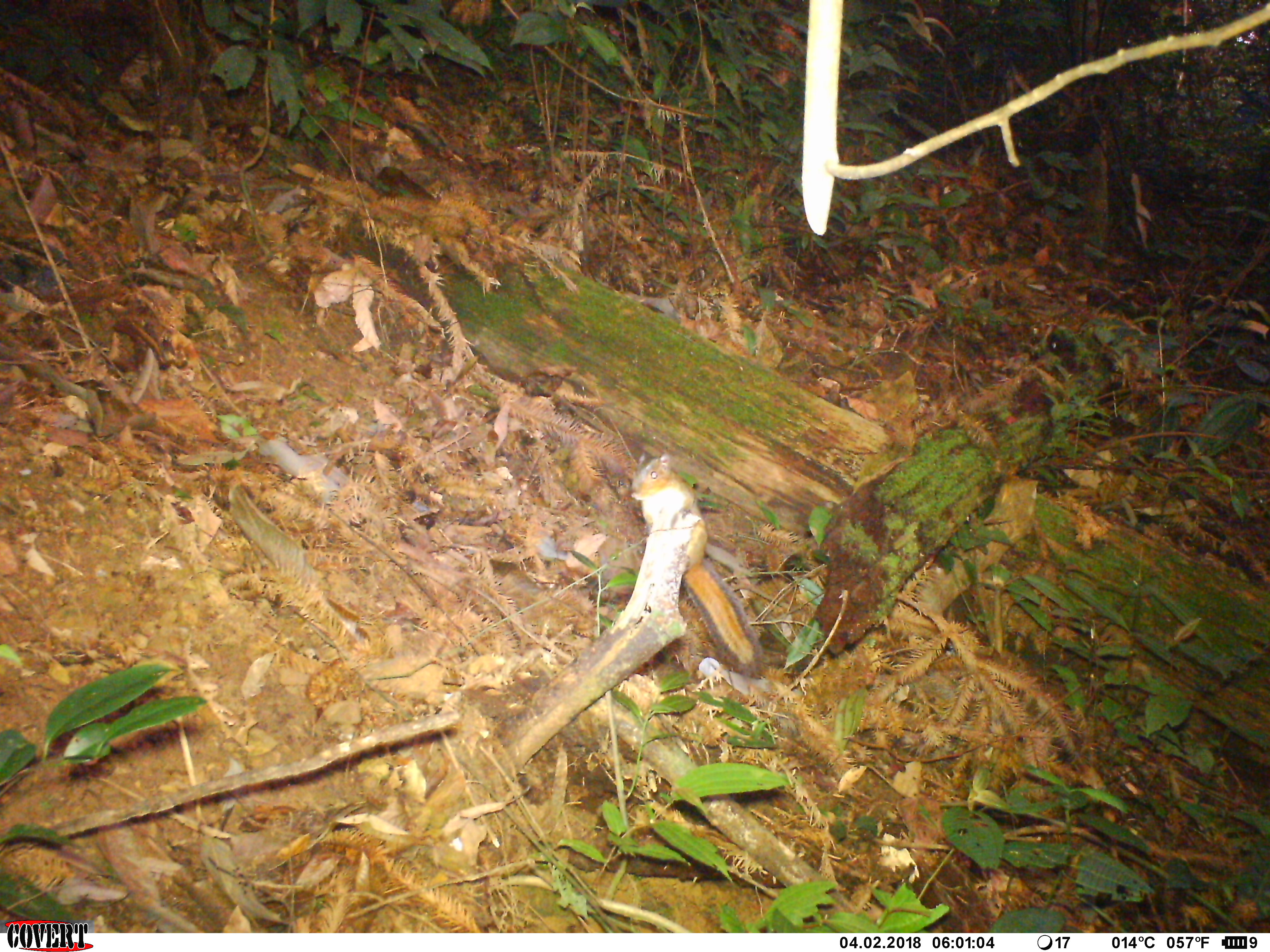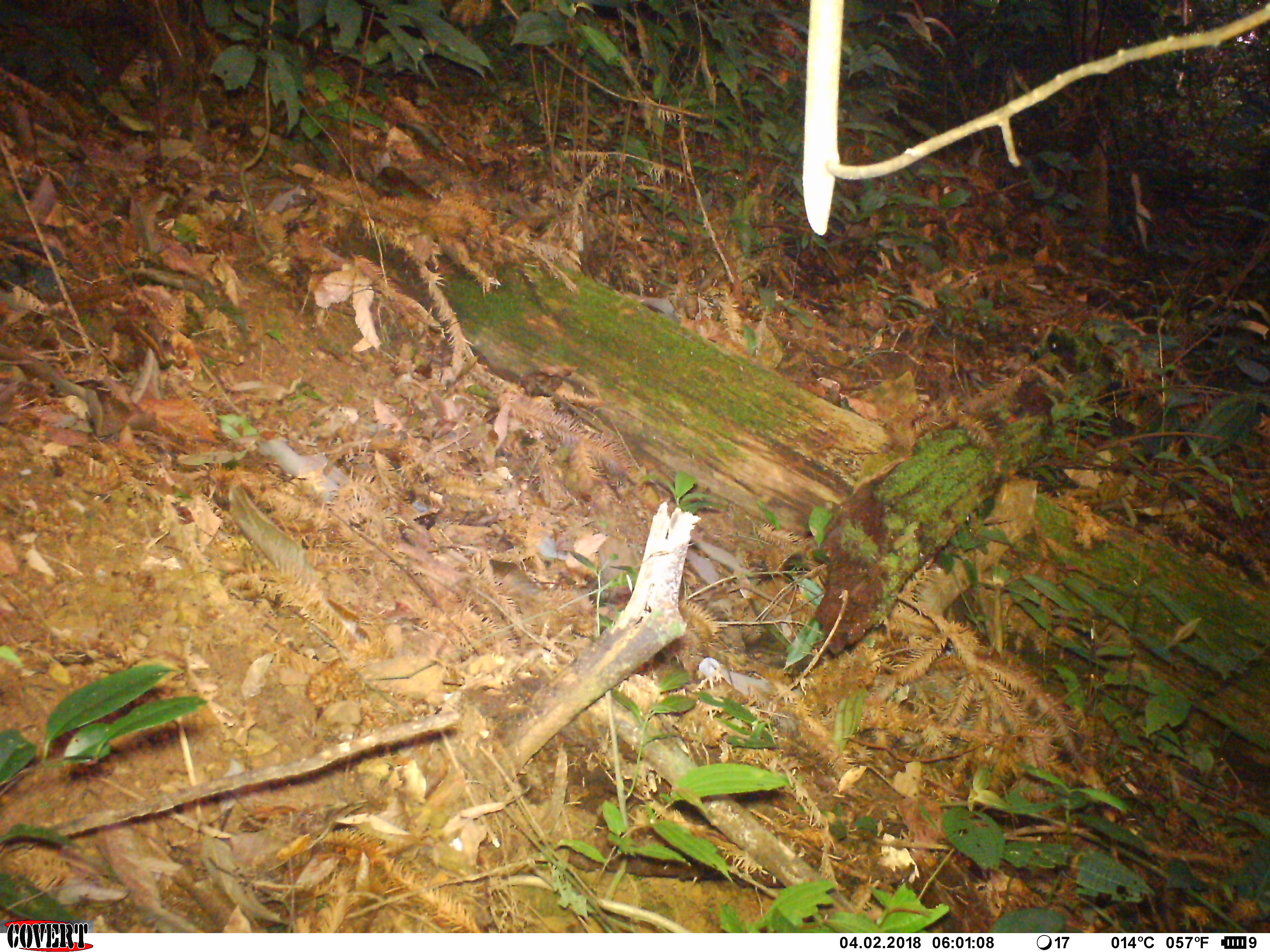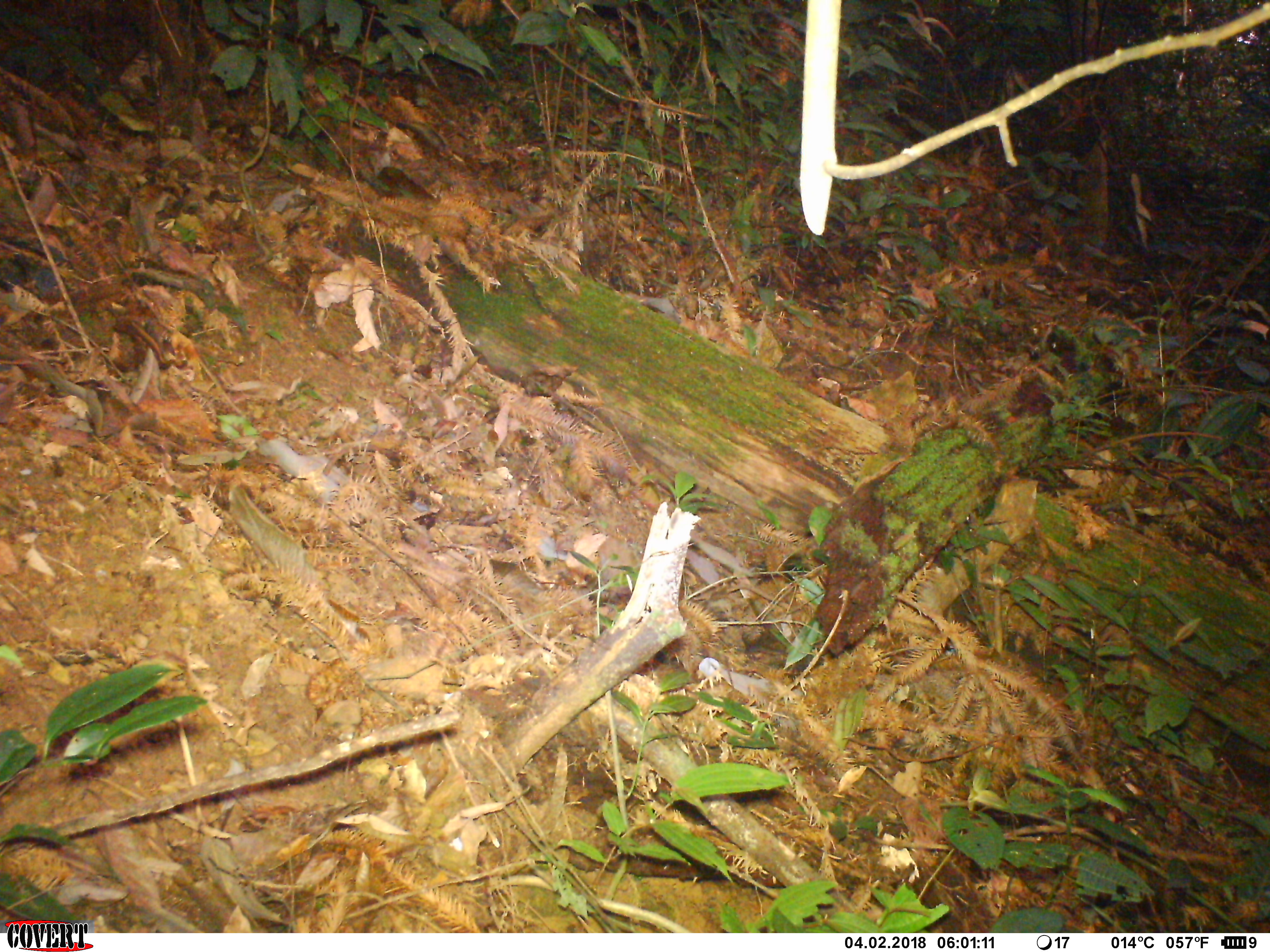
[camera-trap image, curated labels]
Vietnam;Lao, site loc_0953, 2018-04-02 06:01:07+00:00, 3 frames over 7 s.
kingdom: Animalia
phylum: Chordata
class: Mammalia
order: Rodentia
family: Sciuridae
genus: Dremomys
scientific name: Dremomys rufigenis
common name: red-cheeked squirrel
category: red cheeked squirrel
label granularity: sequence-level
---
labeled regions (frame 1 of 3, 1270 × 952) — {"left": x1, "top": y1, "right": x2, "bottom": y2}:
red cheeked squirrel: {"left": 624, "top": 450, "right": 768, "bottom": 680}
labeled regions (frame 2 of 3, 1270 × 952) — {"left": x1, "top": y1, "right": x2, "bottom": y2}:
red cheeked squirrel: {"left": 369, "top": 166, "right": 434, "bottom": 201}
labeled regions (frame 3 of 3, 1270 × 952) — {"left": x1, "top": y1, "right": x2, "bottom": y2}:
red cheeked squirrel: {"left": 370, "top": 166, "right": 434, "bottom": 201}